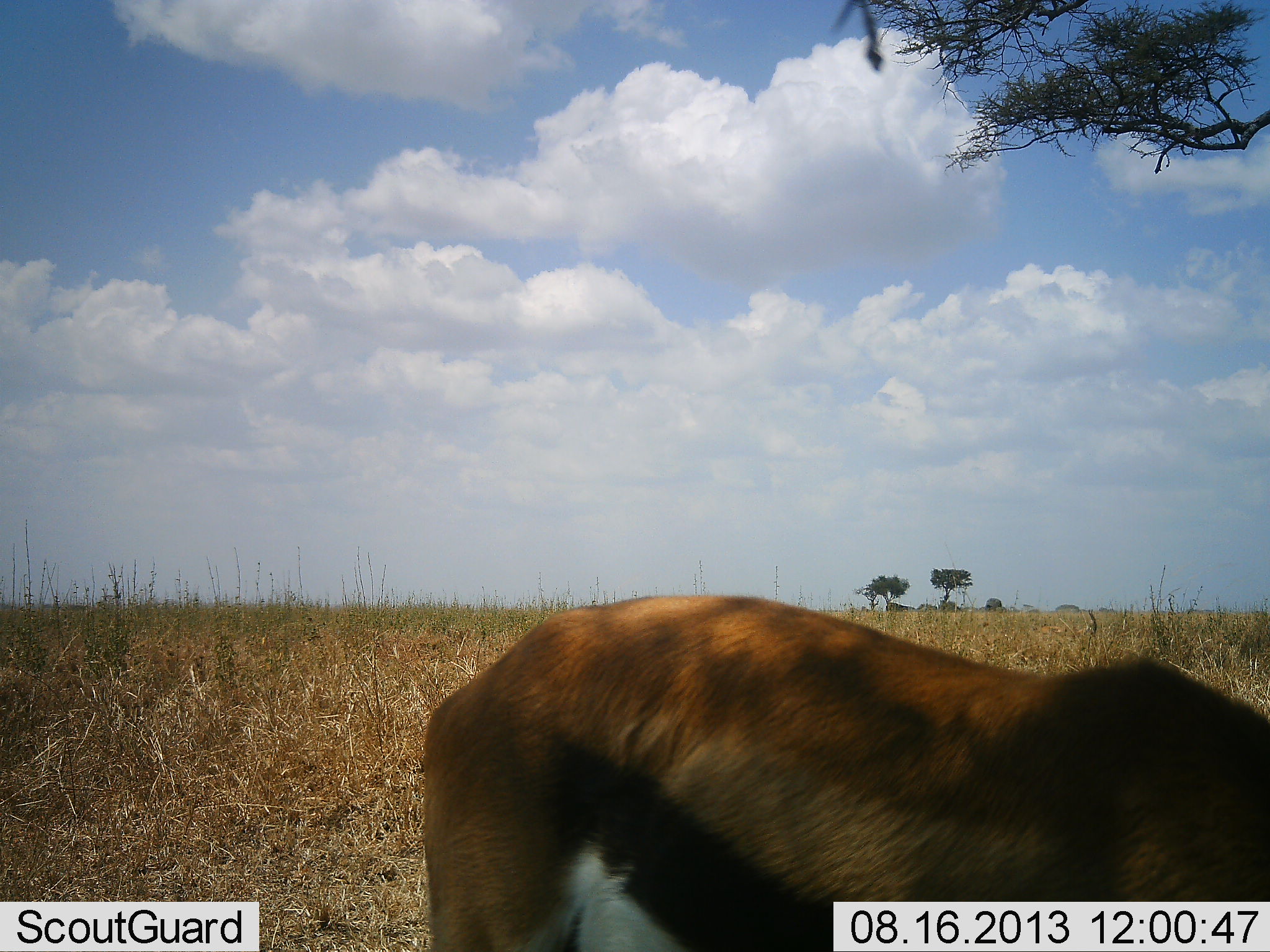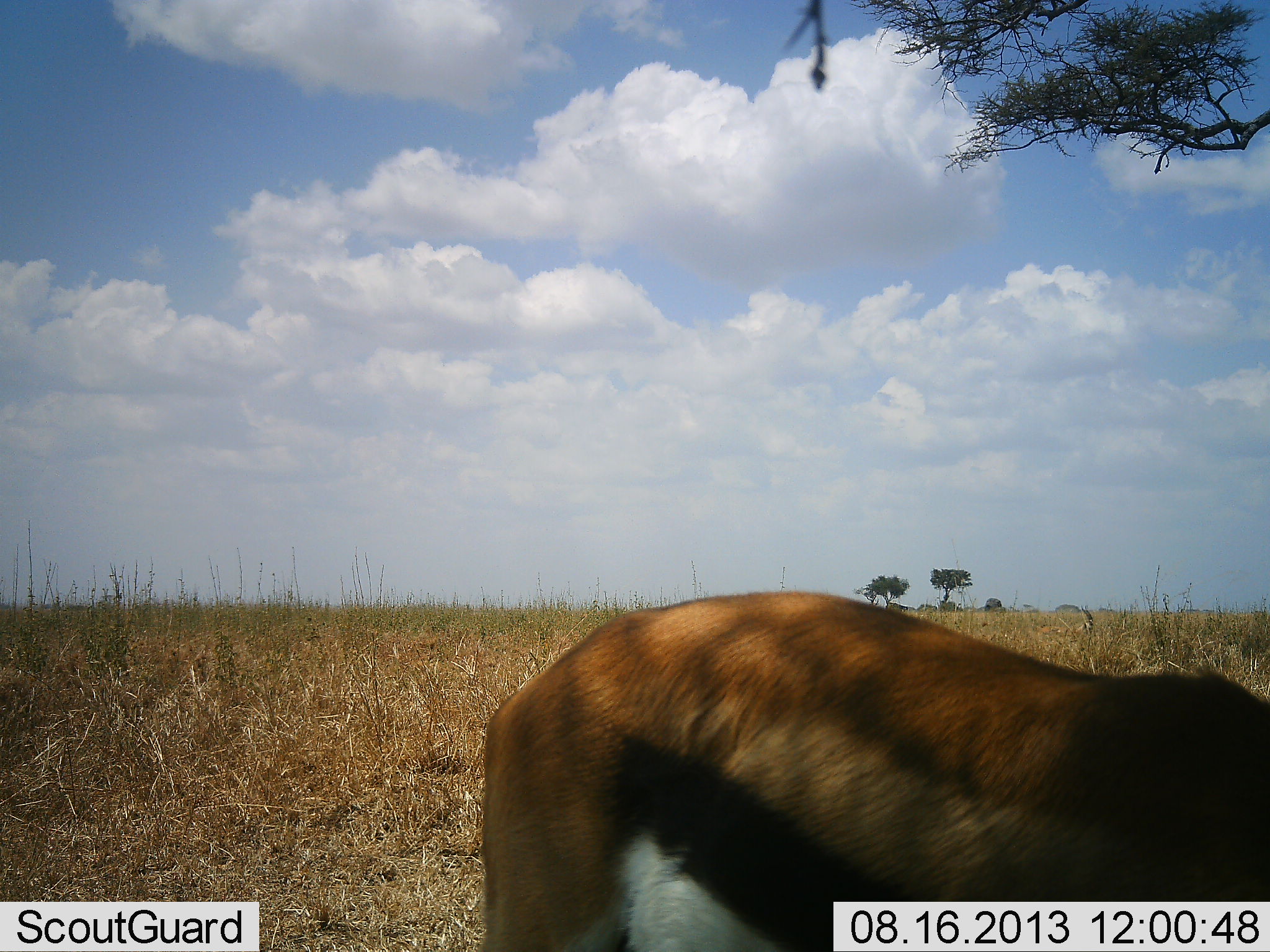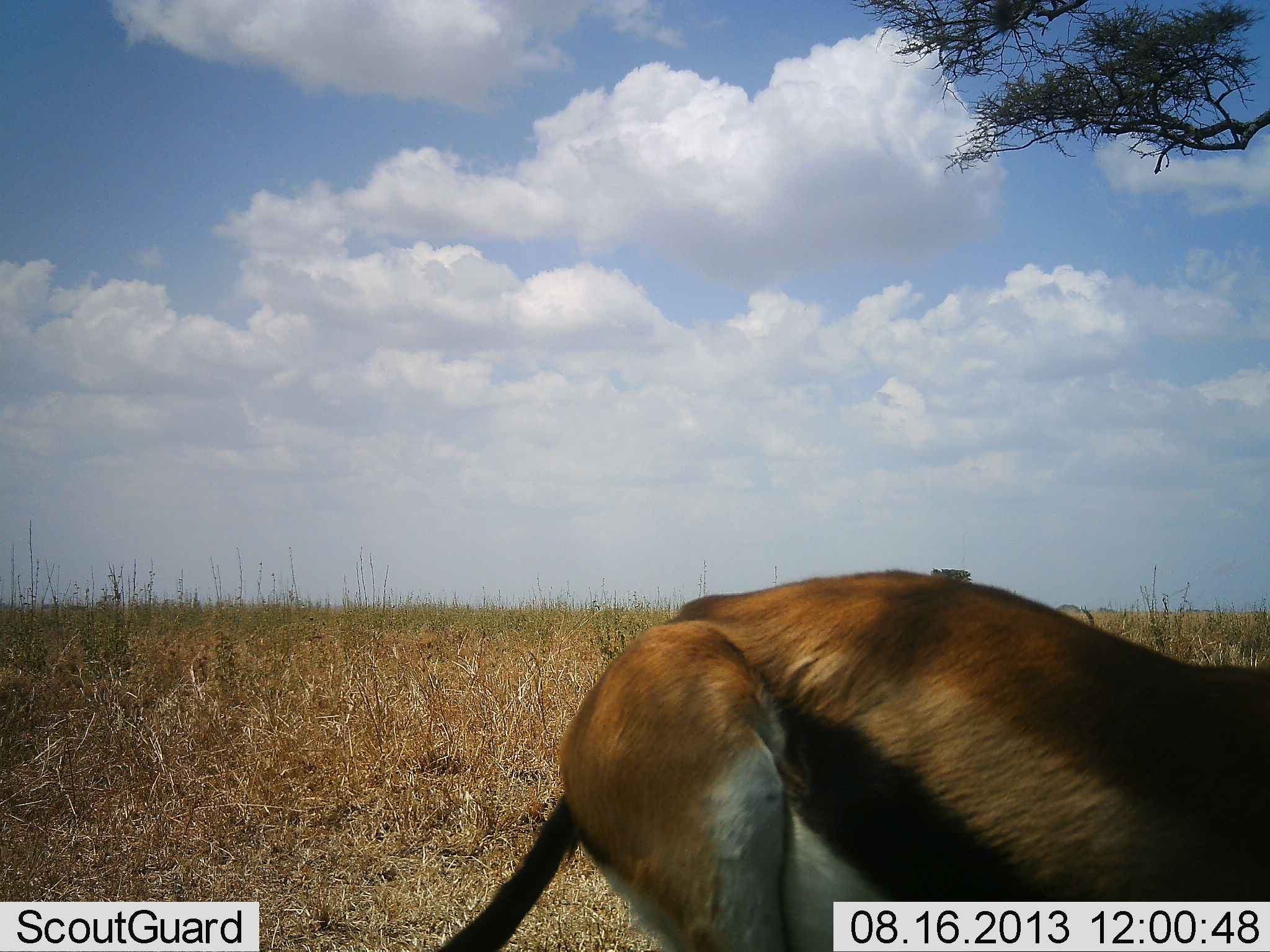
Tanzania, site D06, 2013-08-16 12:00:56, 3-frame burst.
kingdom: Animalia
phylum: Chordata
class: Mammalia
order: Artiodactyla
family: Bovidae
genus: Eudorcas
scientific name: Eudorcas thomsonii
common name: thomson's gazelle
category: gazellethomsons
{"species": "gazellethomsons (thomson's gazelle) (Eudorcas thomsonii)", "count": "1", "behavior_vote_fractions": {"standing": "64%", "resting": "0%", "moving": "27%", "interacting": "0%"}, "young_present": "0%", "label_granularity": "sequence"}